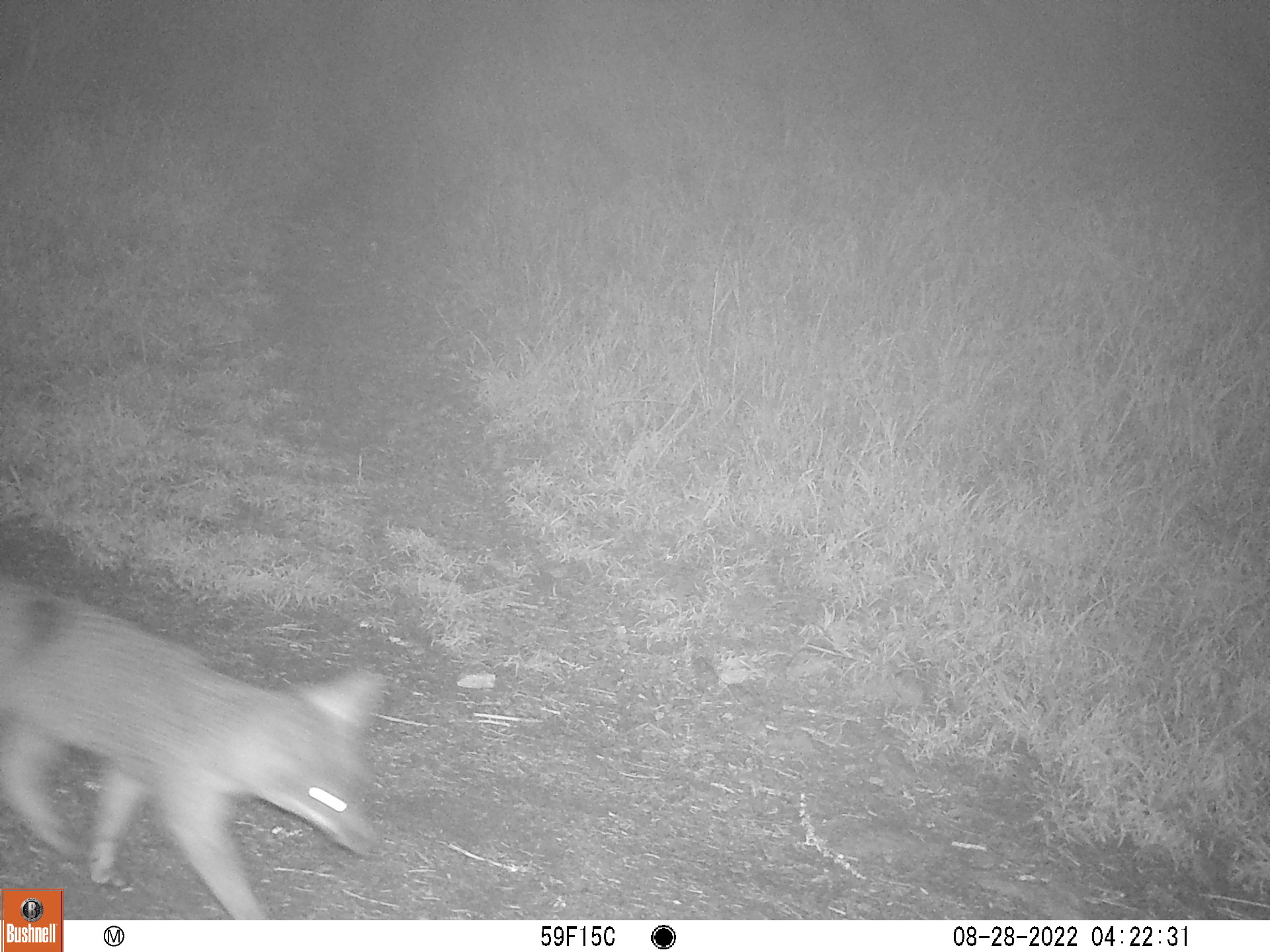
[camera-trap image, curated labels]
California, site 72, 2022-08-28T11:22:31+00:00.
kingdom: Animalia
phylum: Chordata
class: Mammalia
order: Carnivora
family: Canidae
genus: Urocyon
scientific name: Urocyon cinereoargenteus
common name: gray fox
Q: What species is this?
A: Gray fox (Urocyon cinereoargenteus).